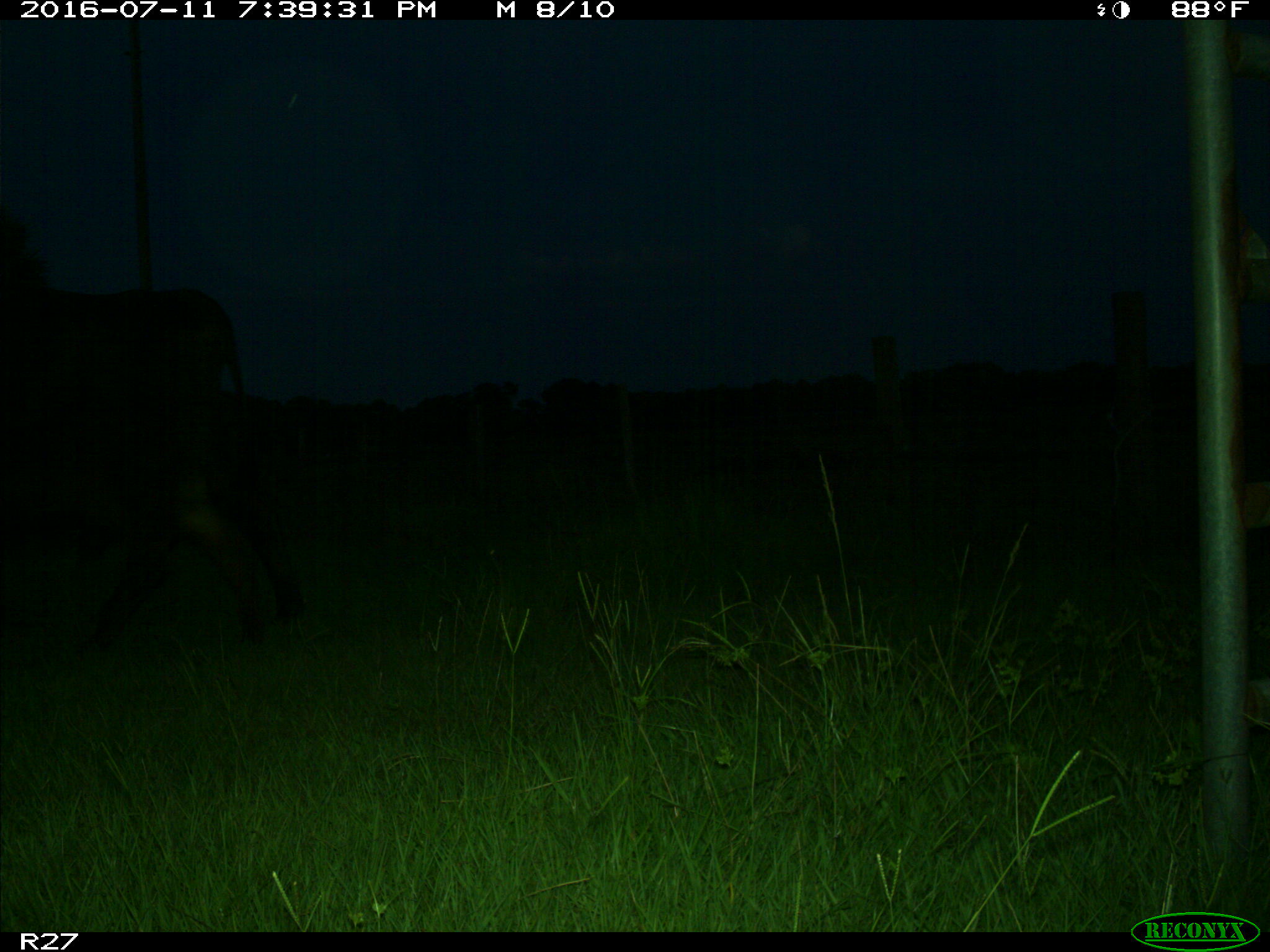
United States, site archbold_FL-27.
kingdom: Animalia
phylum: Chordata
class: Mammalia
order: Artiodactyla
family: Bovidae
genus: Bos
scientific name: Bos taurus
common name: domestic cow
Bos taurus (domestic cow).